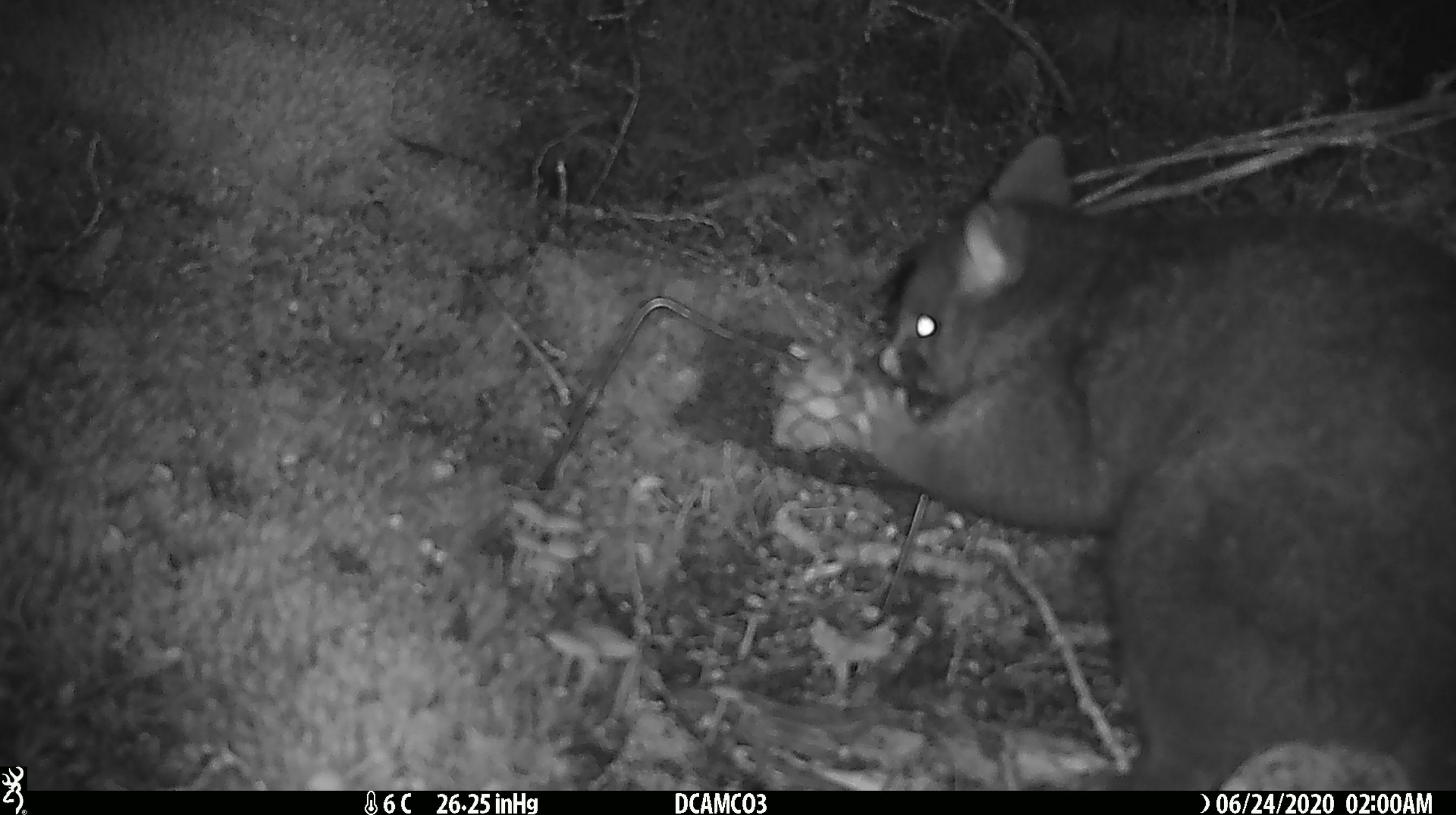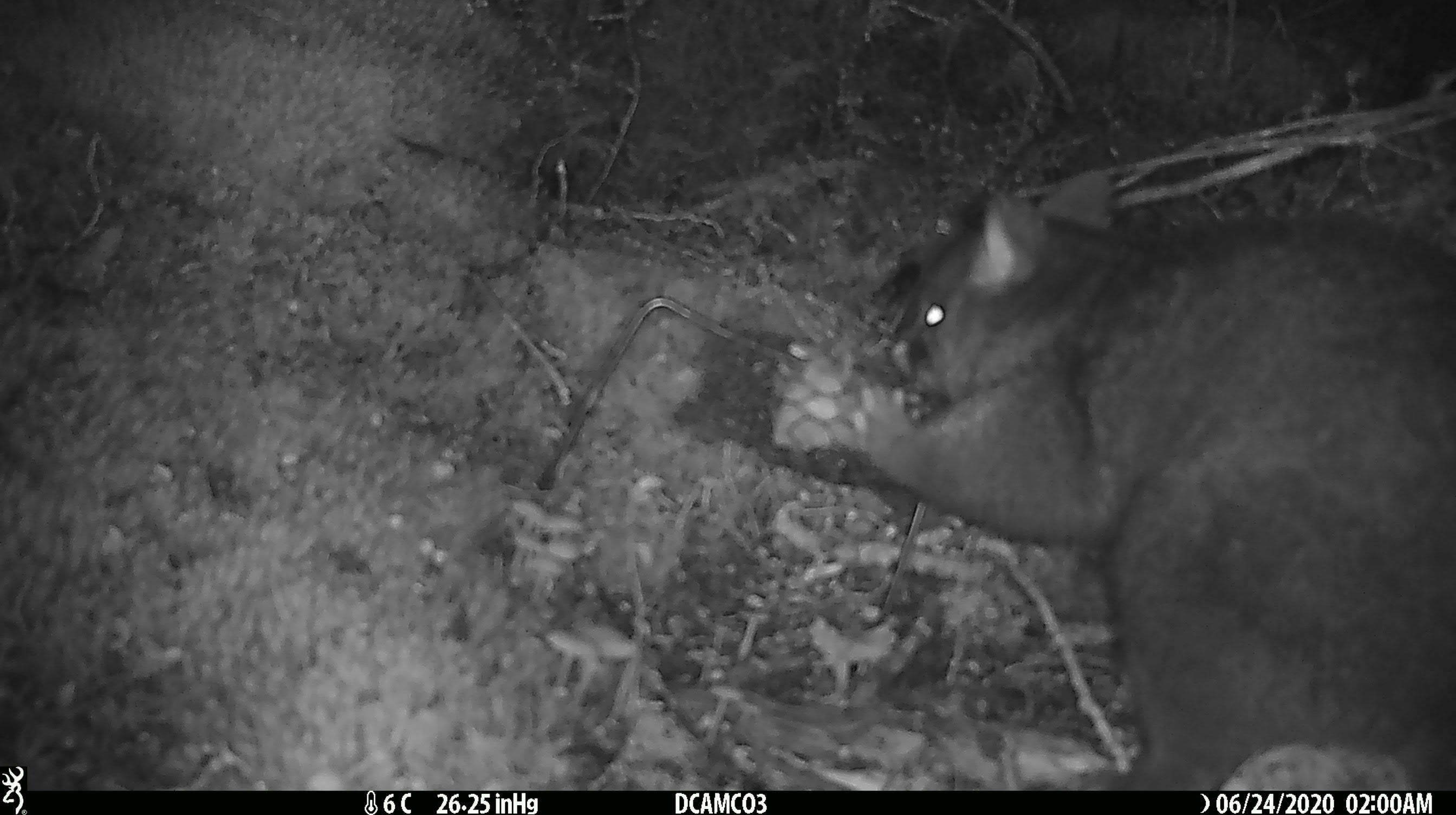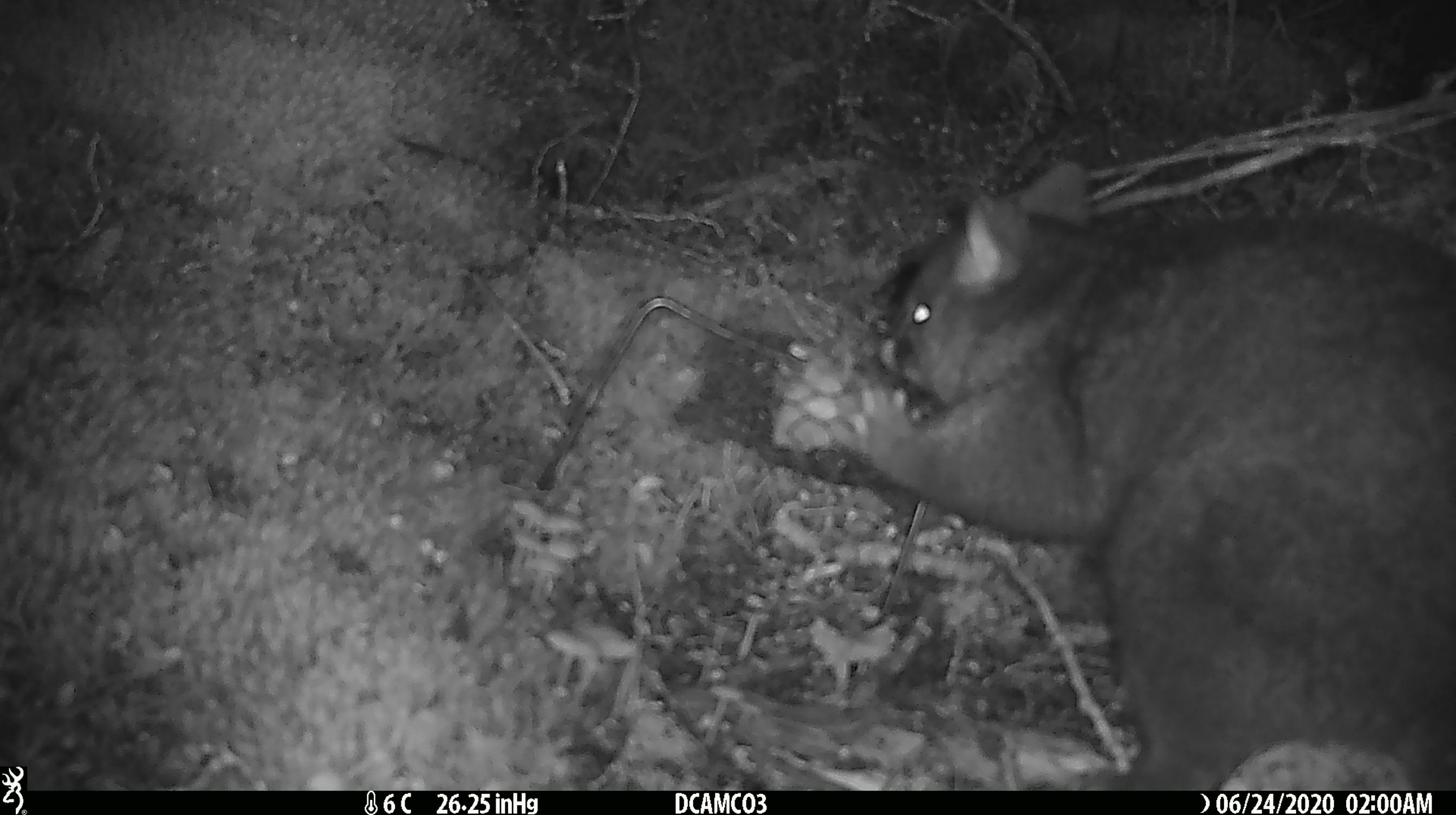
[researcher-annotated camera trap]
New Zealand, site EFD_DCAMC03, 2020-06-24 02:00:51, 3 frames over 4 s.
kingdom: Animalia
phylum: Chordata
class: Mammalia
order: Diprotodontia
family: Phalangeridae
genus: Trichosurus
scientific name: Trichosurus vulpecula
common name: common brushtail possum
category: possum